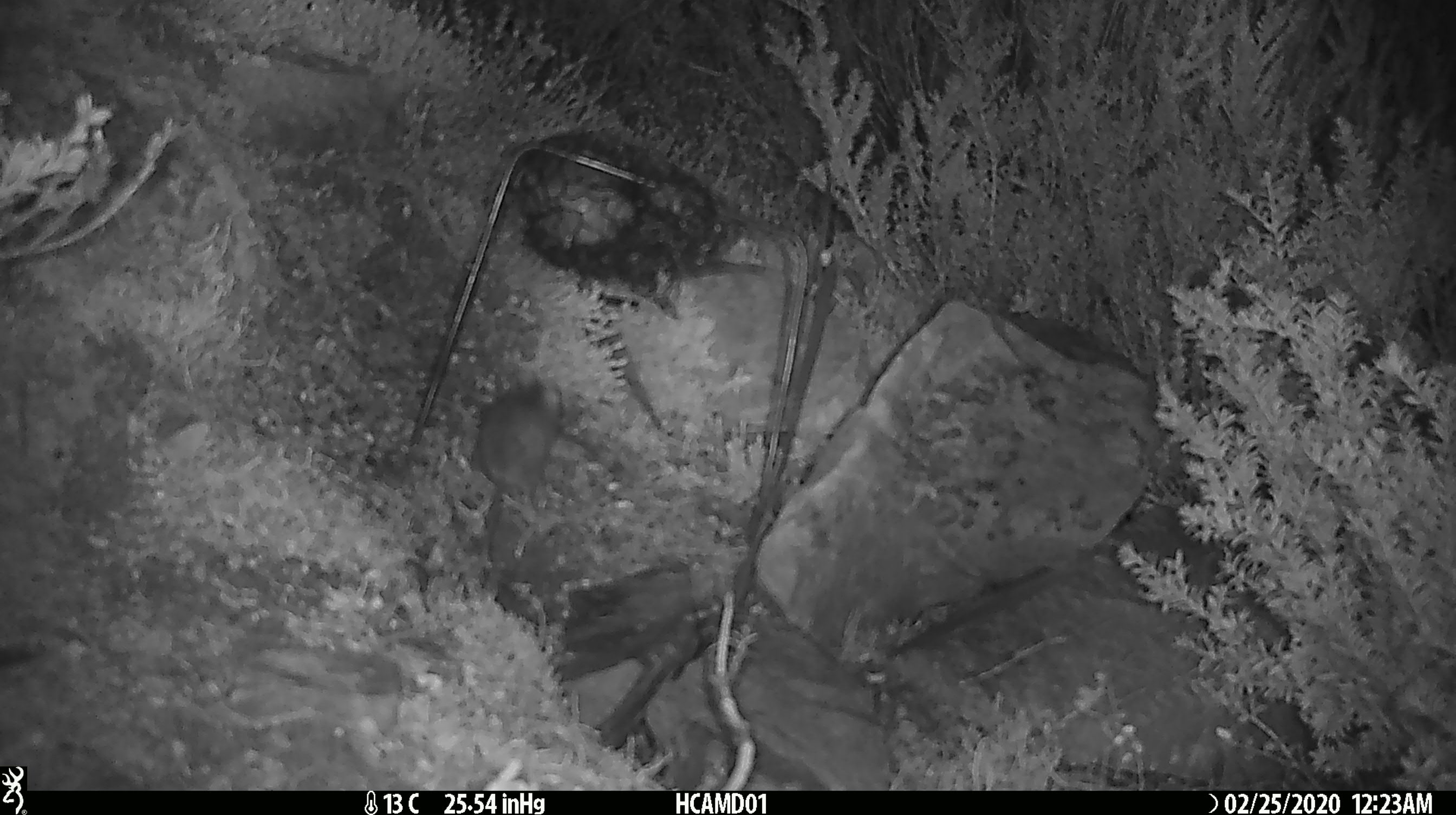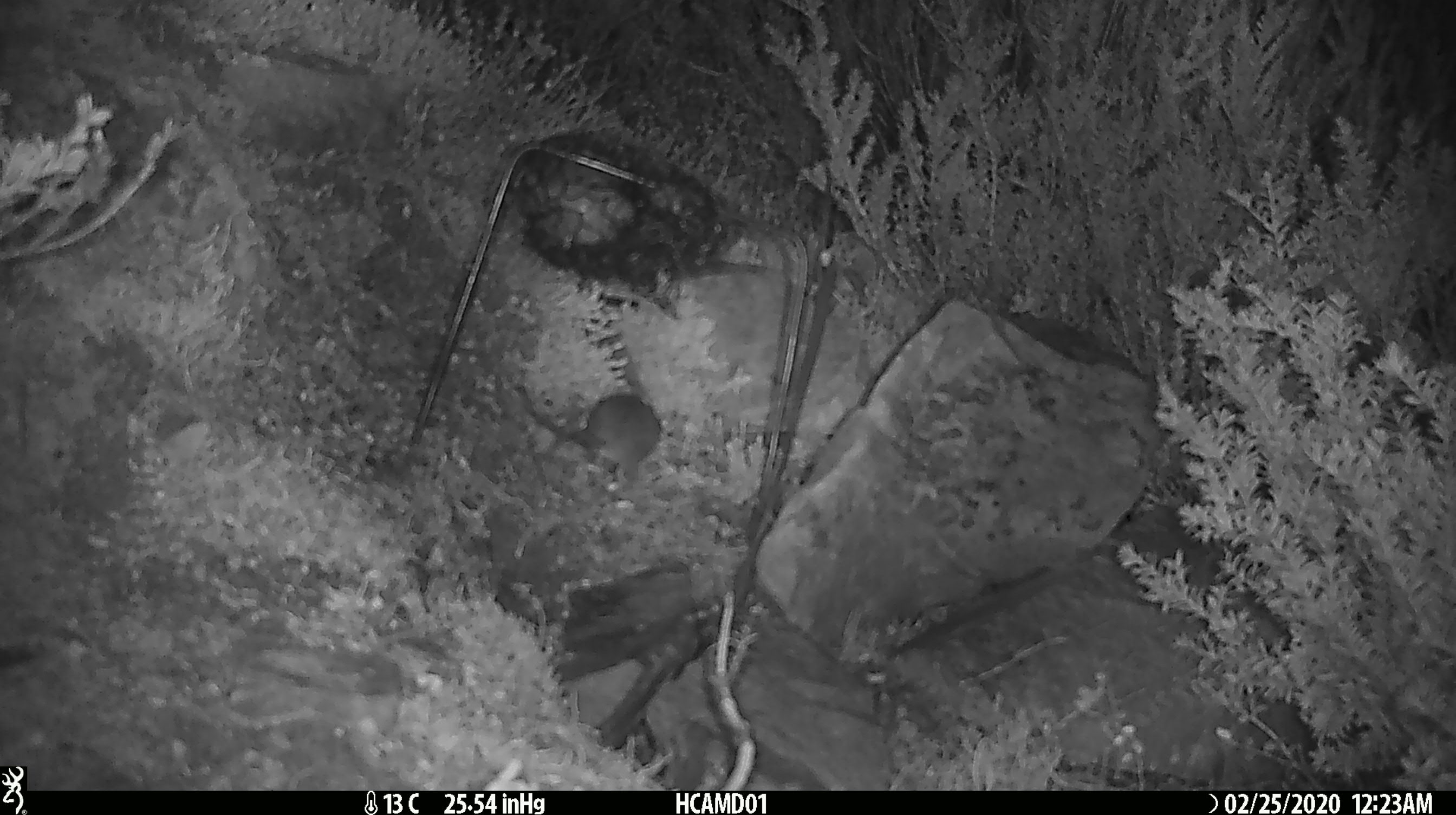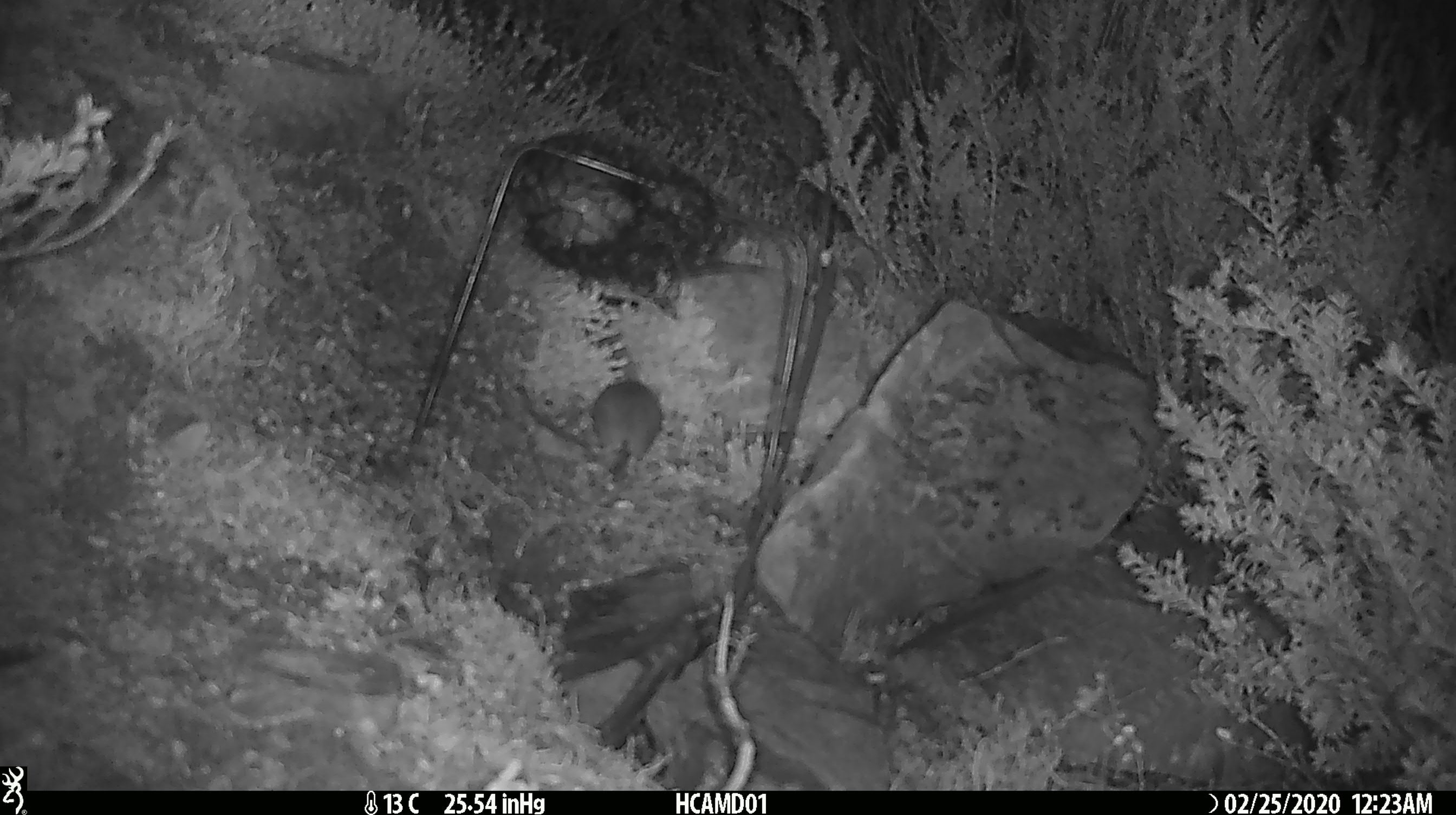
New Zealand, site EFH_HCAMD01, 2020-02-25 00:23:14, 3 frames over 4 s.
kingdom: Animalia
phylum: Chordata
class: Mammalia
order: Rodentia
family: Muridae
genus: Mus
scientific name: Mus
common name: mouse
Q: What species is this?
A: Mouse (Mus).